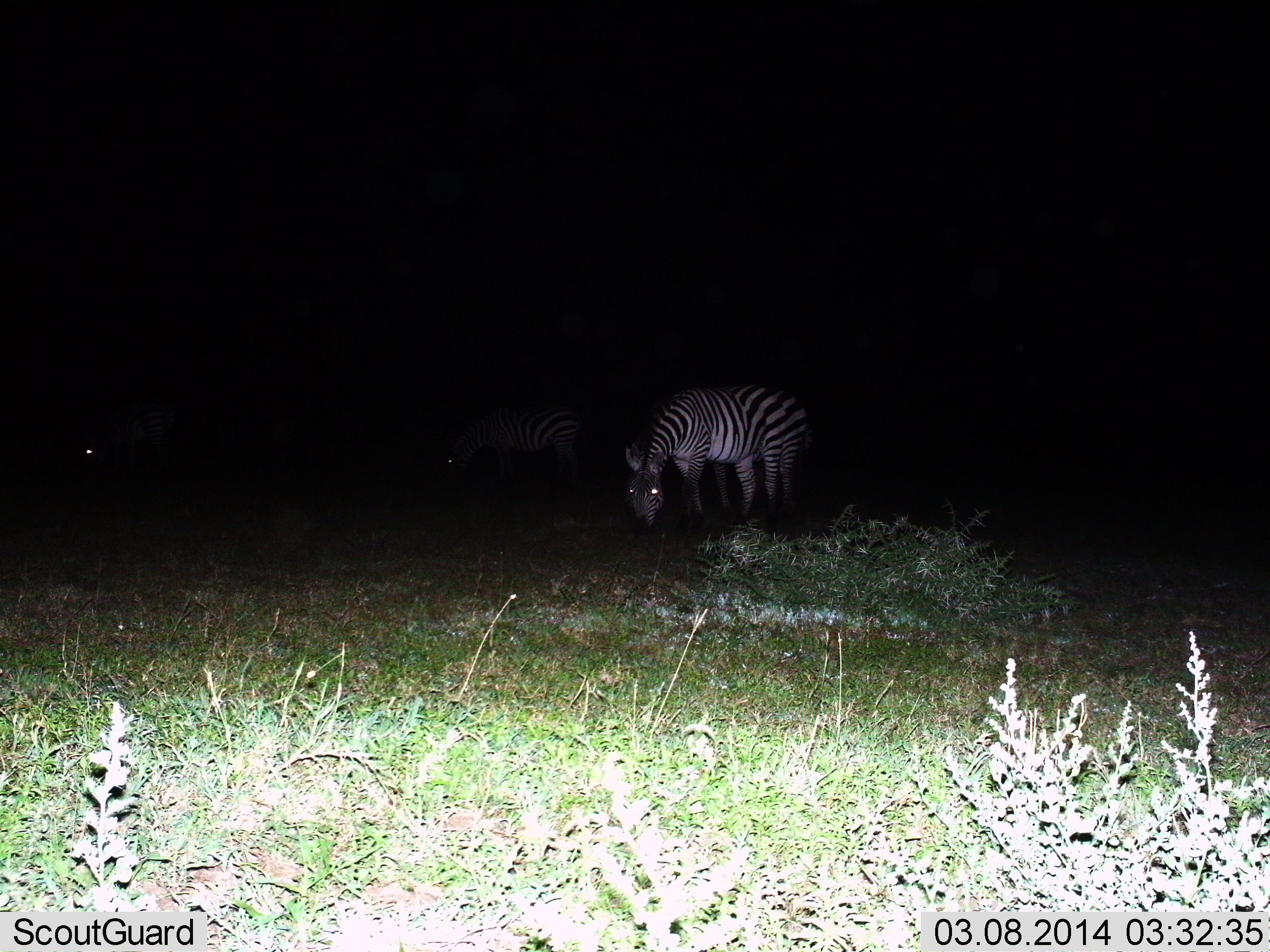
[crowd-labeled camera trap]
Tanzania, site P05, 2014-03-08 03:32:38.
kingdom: Animalia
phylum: Chordata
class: Mammalia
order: Perissodactyla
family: Equidae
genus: Equus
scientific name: Equus quagga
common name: plains zebra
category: zebra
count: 2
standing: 10%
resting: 0%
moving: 0%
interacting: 0%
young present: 0%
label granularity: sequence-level